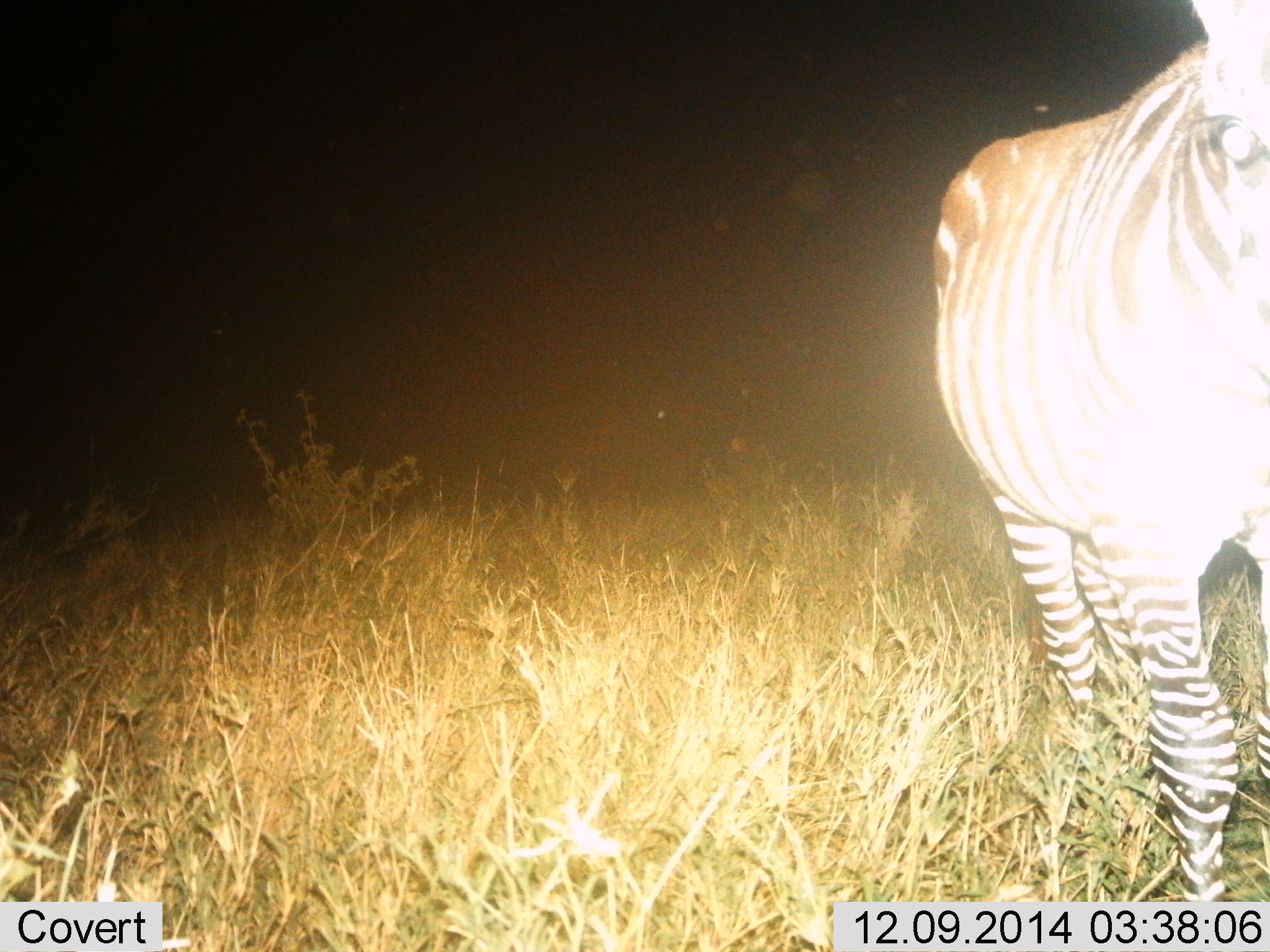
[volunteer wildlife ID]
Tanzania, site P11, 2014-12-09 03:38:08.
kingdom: Animalia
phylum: Chordata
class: Mammalia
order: Perissodactyla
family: Equidae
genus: Equus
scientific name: Equus quagga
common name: plains zebra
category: zebra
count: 1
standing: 80%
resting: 0%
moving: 20%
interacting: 0%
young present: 0%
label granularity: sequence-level